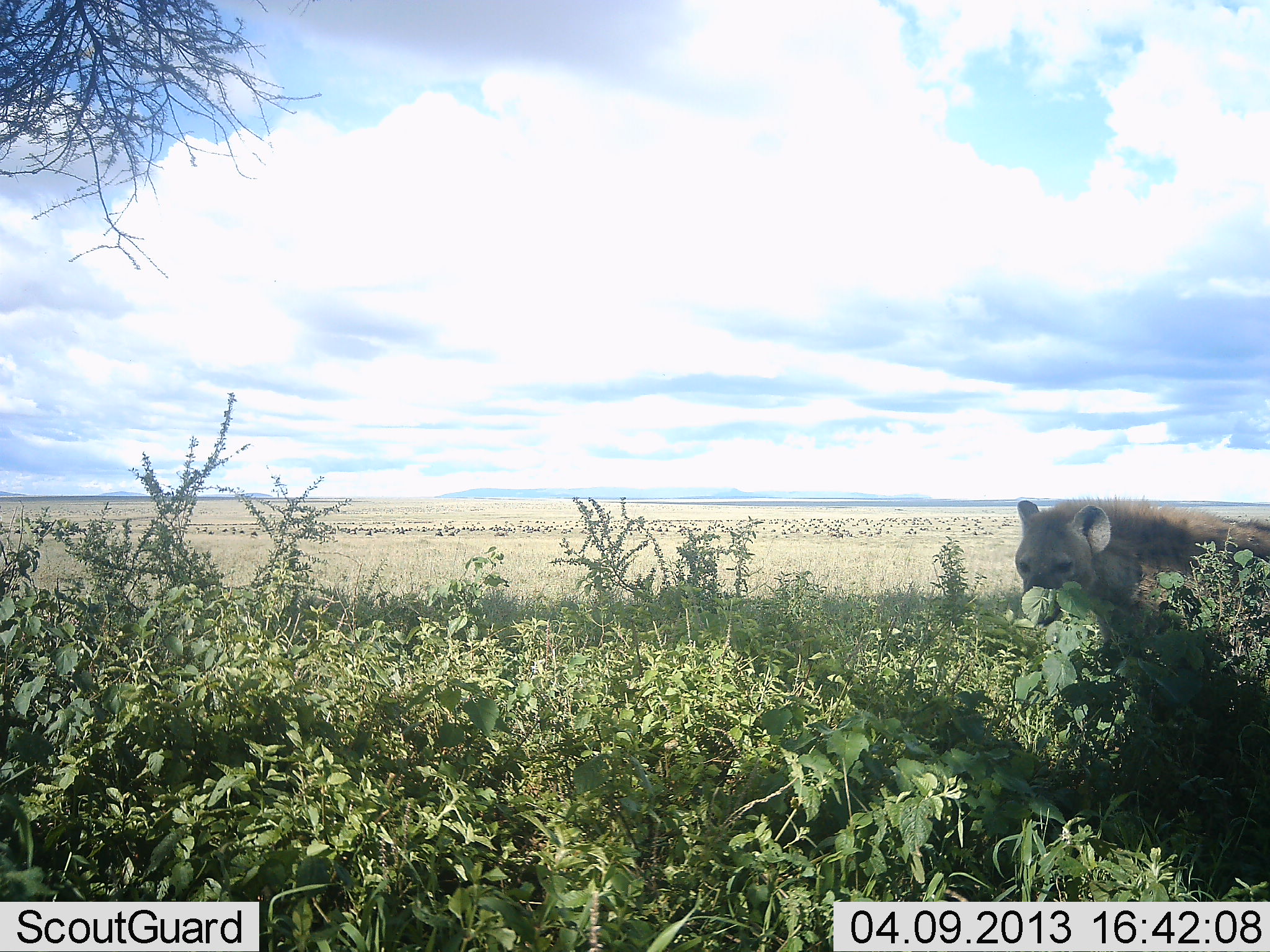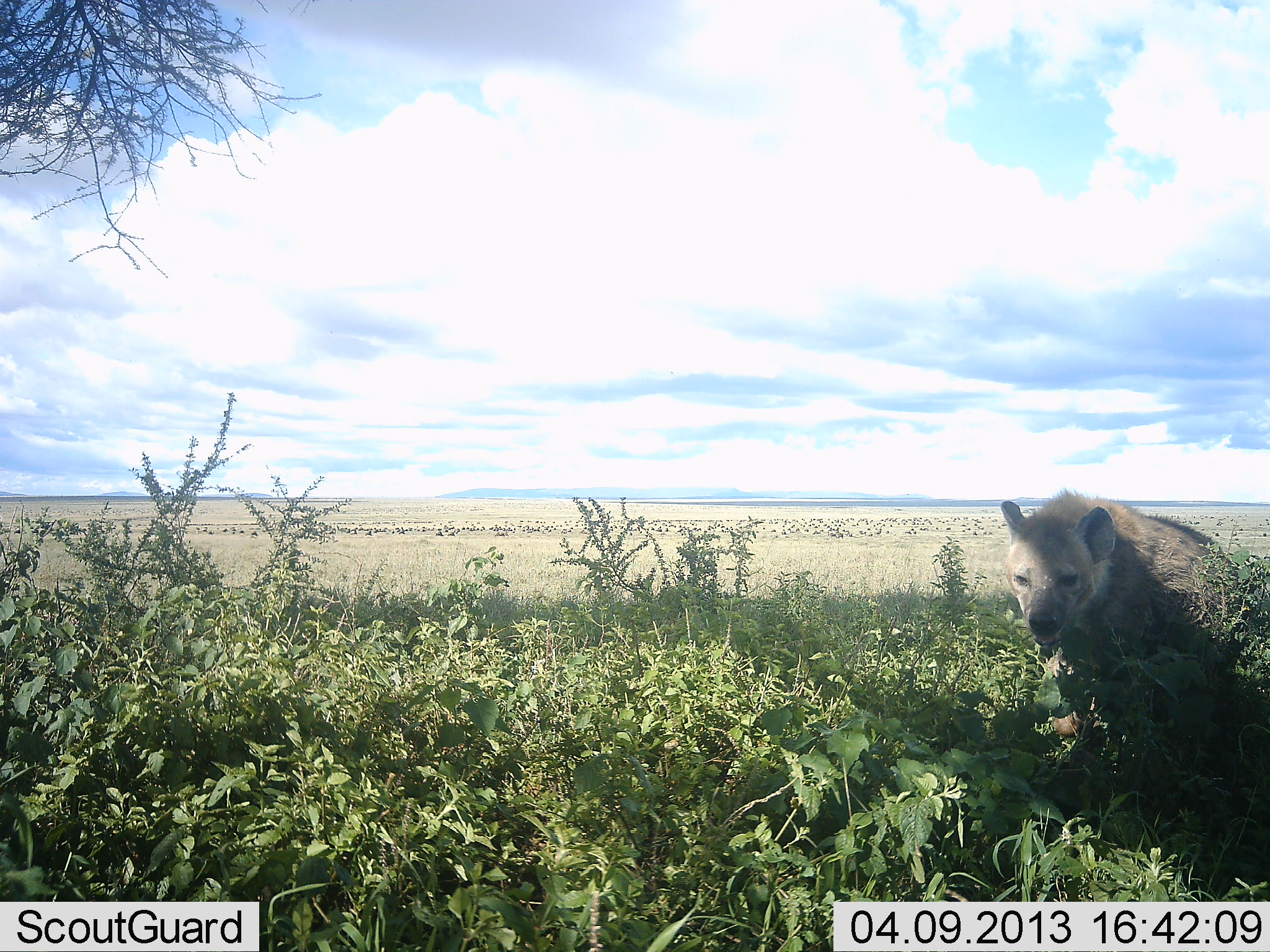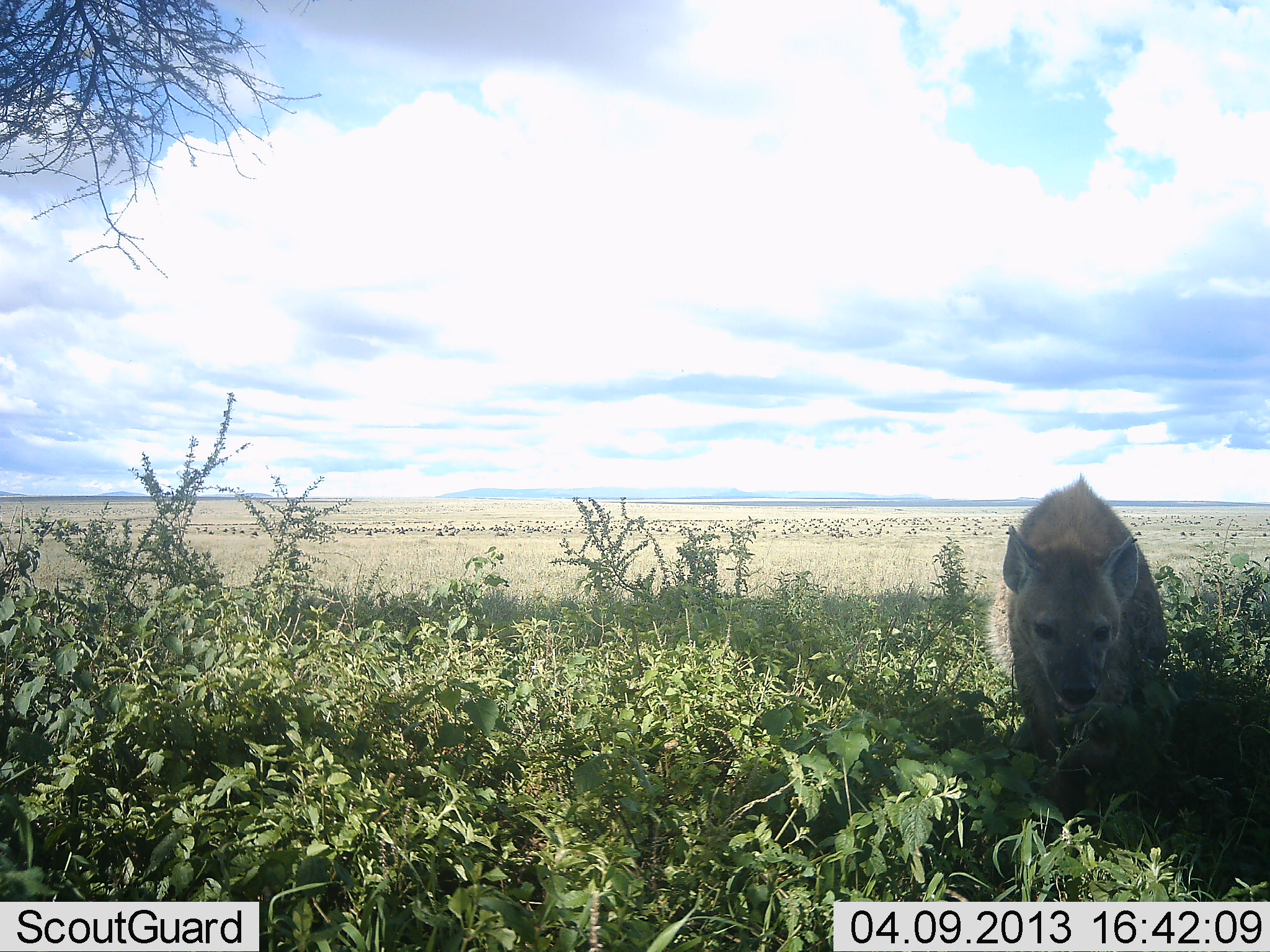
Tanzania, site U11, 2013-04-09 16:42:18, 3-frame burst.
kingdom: Animalia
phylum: Chordata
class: Mammalia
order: Carnivora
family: Hyaenidae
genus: Crocuta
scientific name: Crocuta crocuta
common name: spotted hyena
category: hyenaspotted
Hyenaspotted (spotted hyena) (Crocuta crocuta), count 1. Behavior (volunteer vote fractions): standing 5%, resting 0%, moving 95%, interacting 2%. Young present (vote fraction): 0%. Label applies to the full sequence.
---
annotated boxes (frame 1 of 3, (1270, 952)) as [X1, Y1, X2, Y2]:
animal: [1014, 494, 1270, 674]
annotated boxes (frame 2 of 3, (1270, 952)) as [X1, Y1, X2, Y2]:
animal: [998, 488, 1249, 737]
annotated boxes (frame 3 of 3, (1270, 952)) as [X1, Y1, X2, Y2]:
animal: [999, 473, 1173, 752]